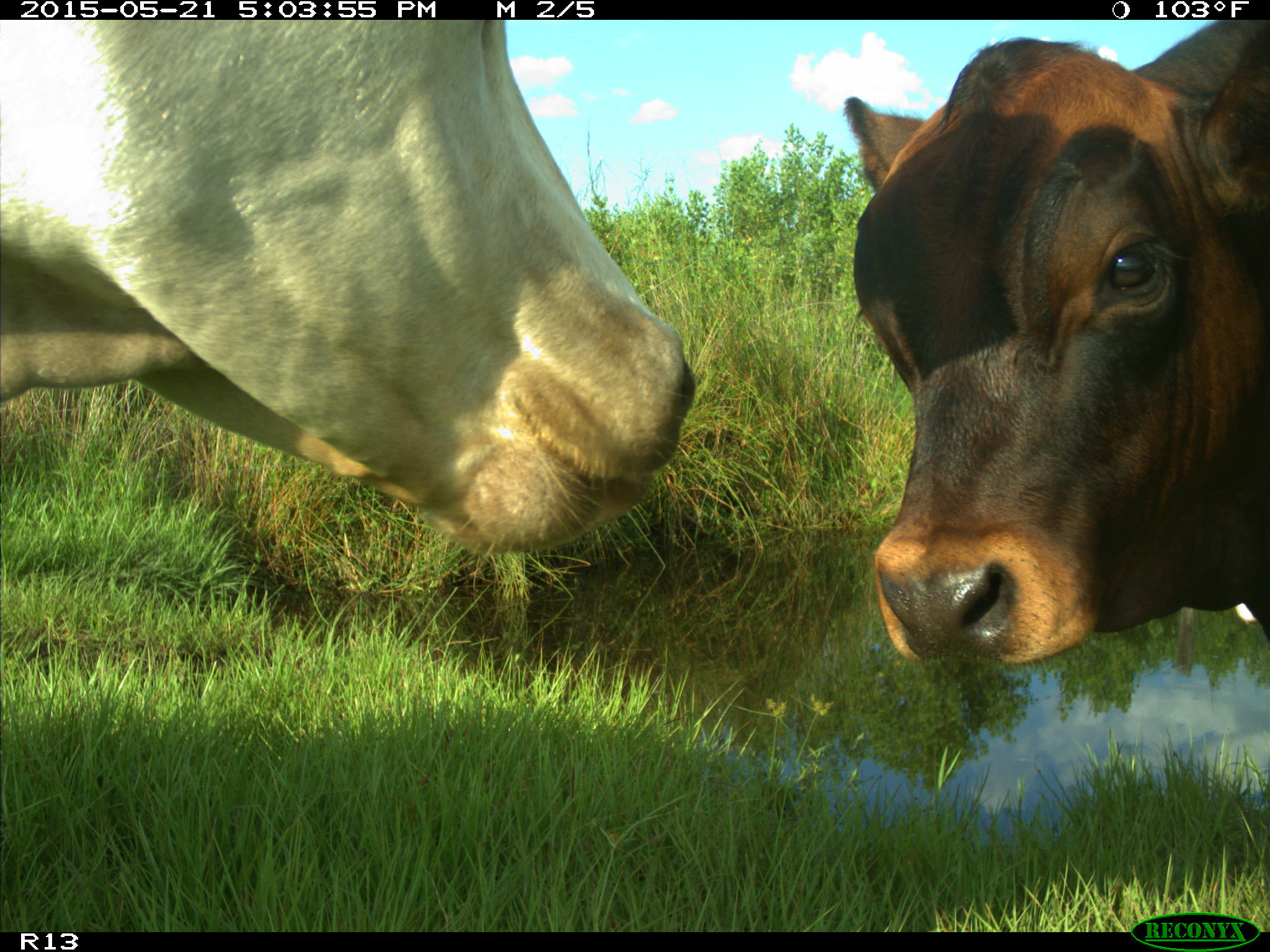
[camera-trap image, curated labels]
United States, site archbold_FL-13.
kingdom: Animalia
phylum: Chordata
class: Mammalia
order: Artiodactyla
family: Bovidae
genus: Bos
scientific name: Bos taurus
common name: domestic cow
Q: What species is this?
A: Bos taurus (domestic cow).